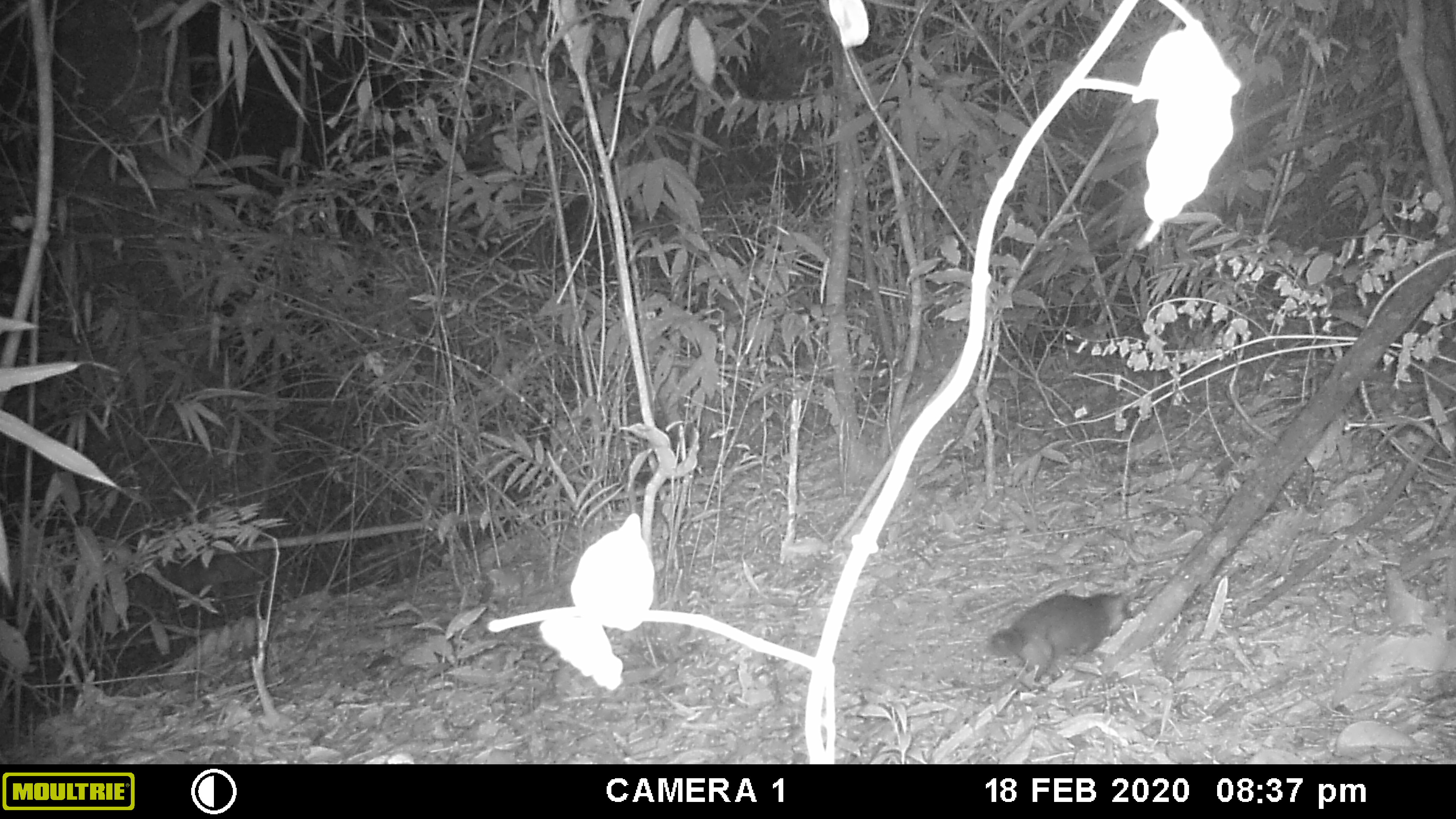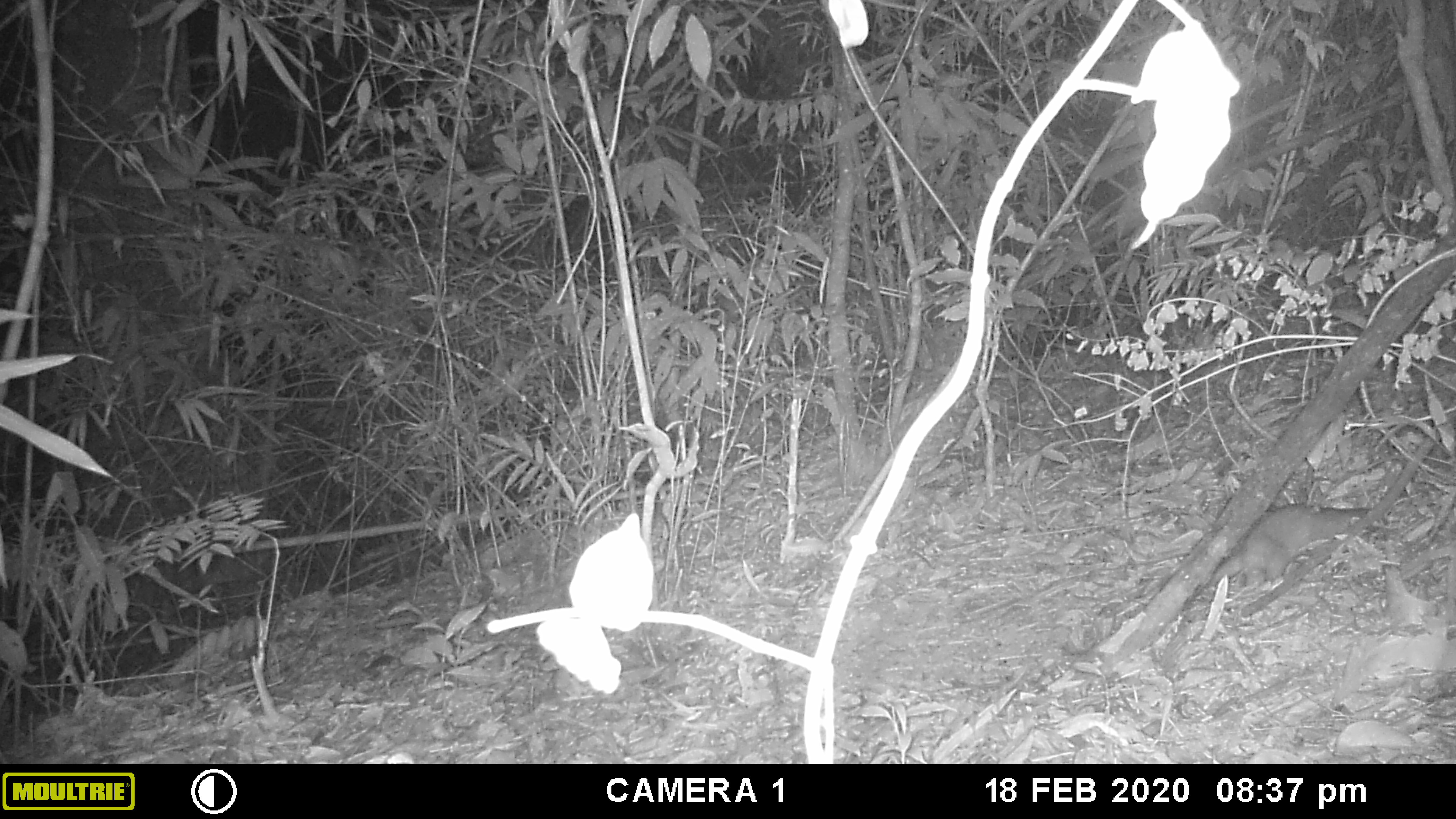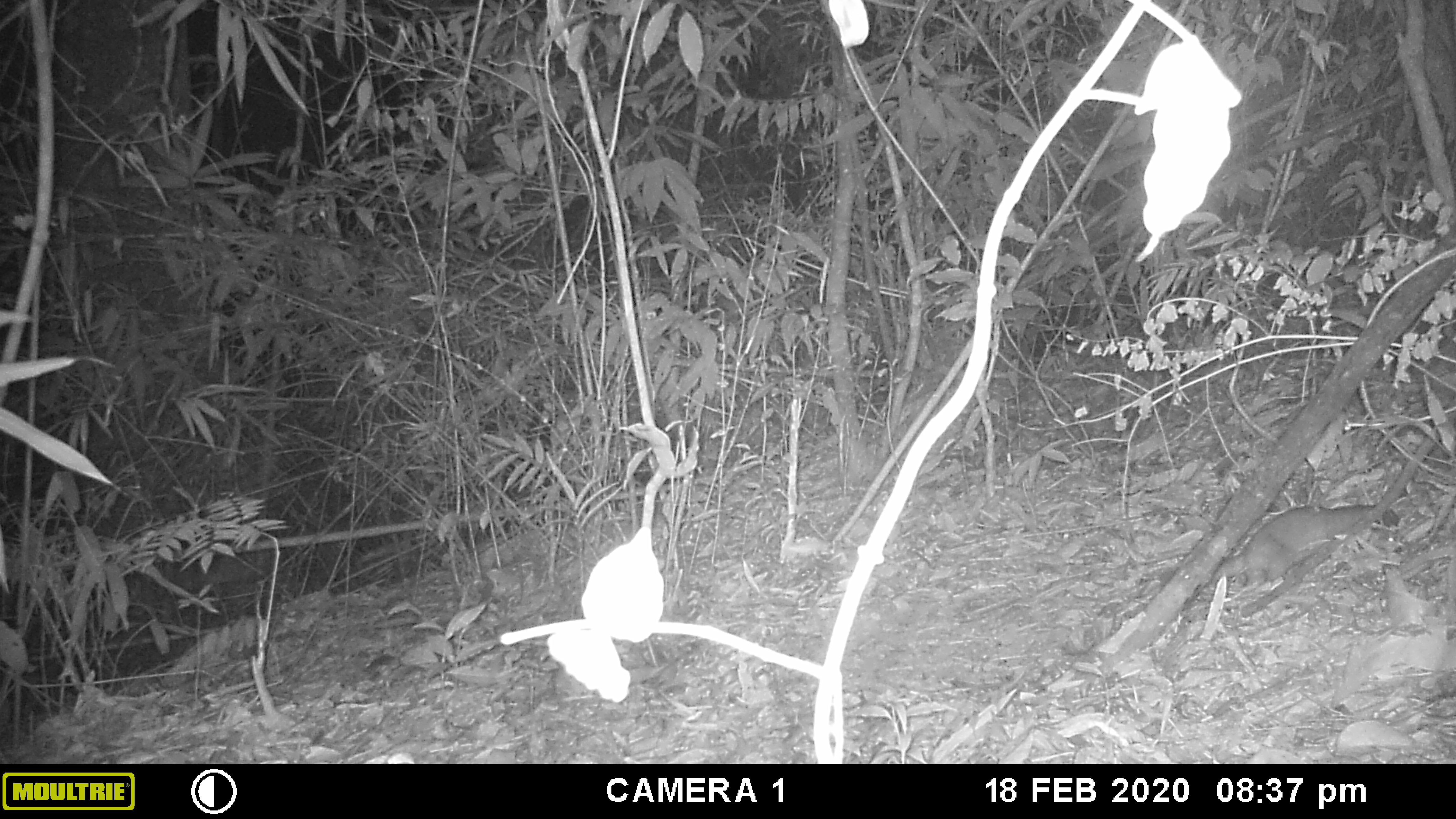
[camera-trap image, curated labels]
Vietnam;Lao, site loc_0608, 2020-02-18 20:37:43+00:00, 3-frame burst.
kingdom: Animalia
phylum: Chordata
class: Mammalia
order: Carnivora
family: Mustelidae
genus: Melogale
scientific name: Melogale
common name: ferret badger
Ferret badger (Melogale). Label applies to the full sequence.